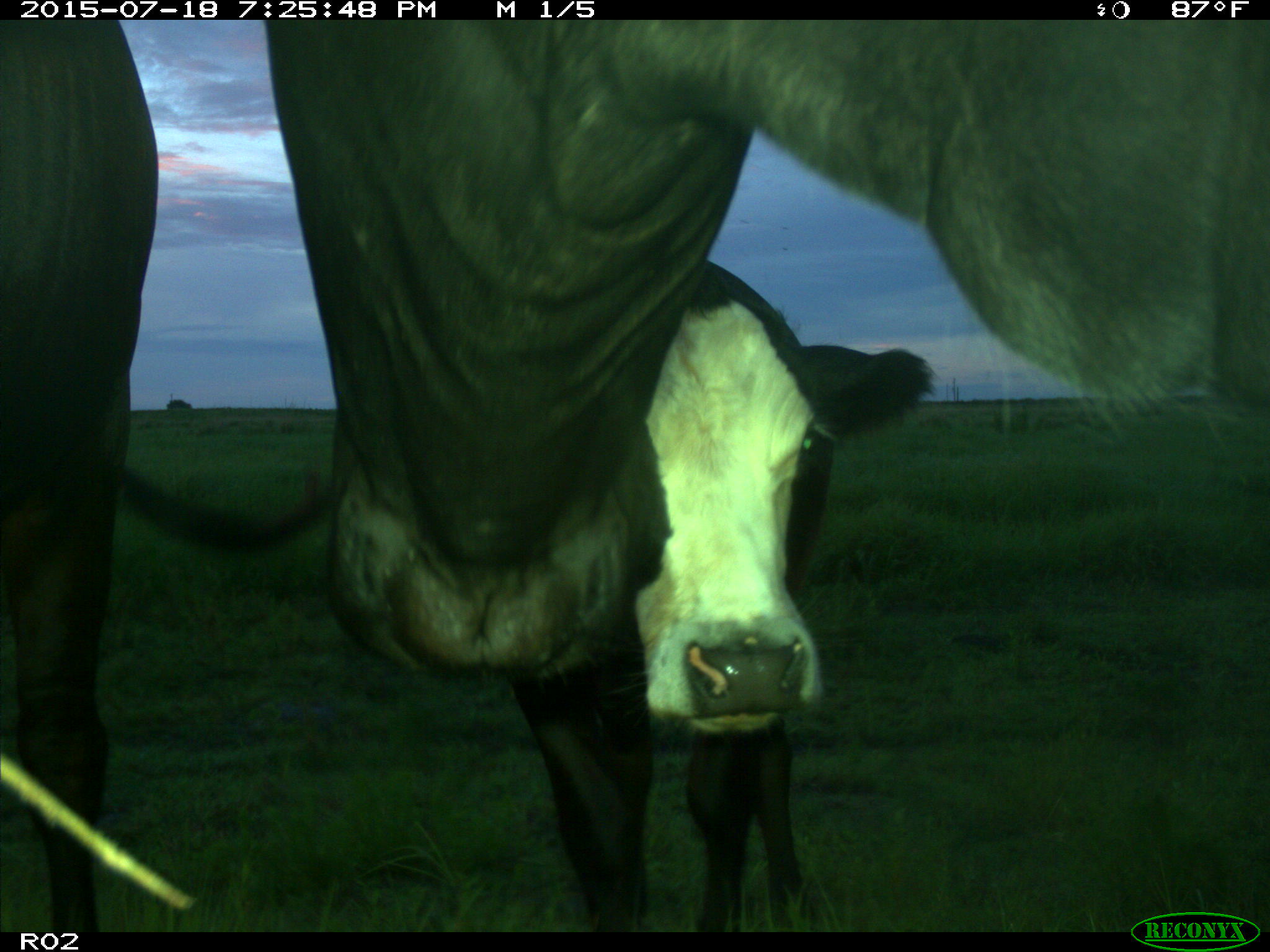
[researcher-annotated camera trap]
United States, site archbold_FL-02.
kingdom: Animalia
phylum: Chordata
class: Mammalia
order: Artiodactyla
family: Bovidae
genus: Bos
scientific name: Bos taurus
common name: domestic cow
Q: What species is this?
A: Bos taurus (domestic cow).